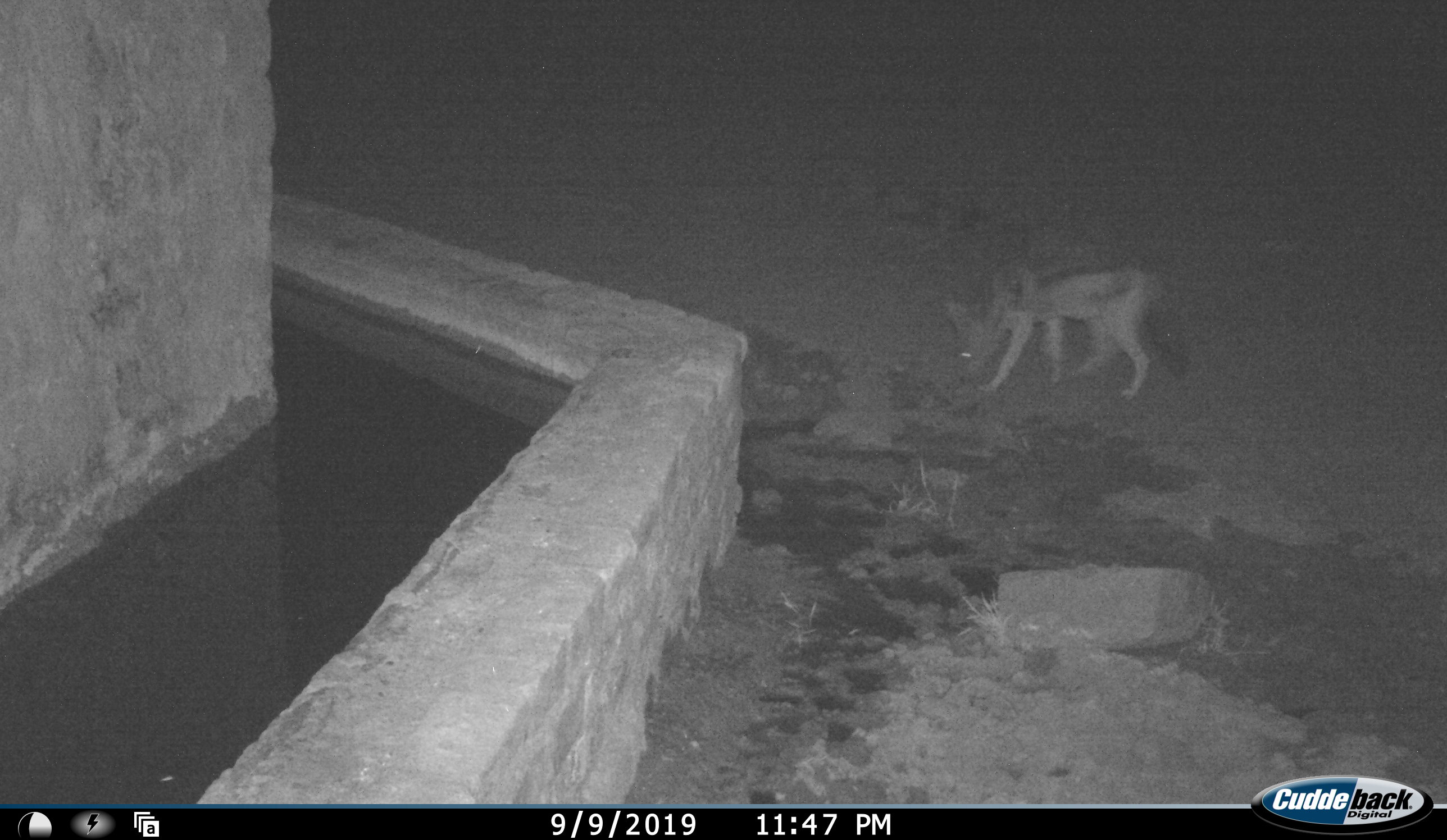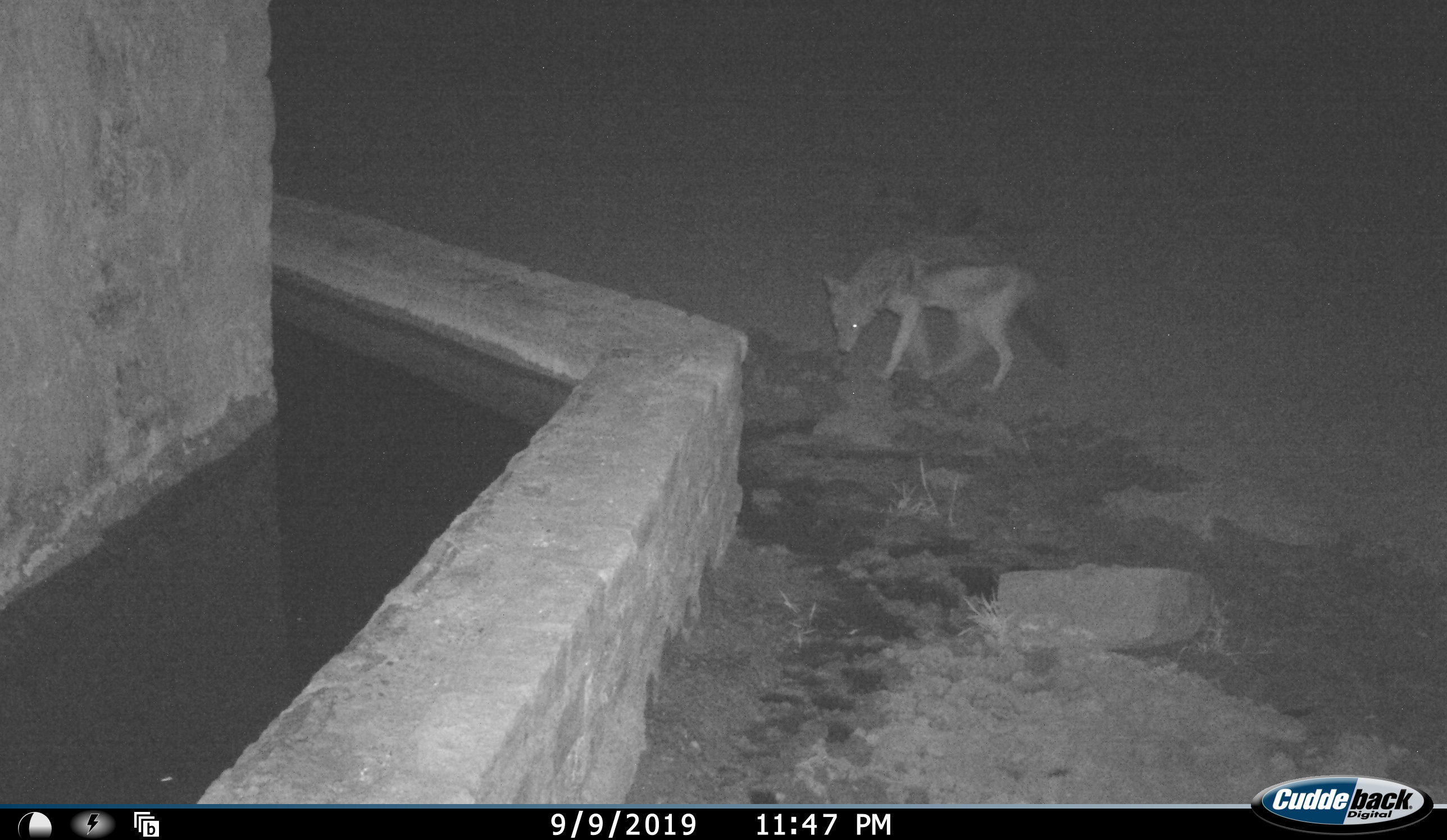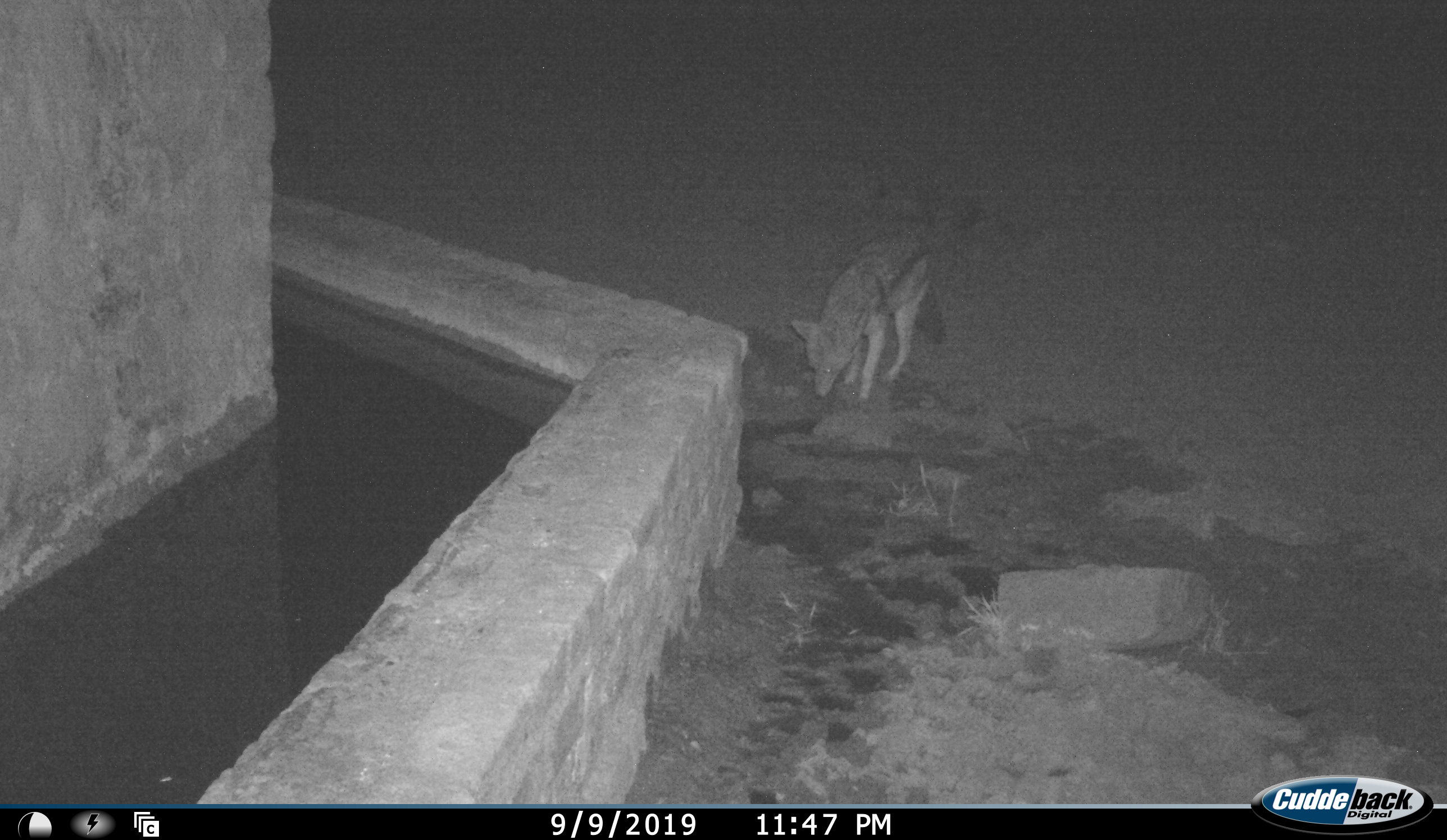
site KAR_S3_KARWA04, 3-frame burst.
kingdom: Animalia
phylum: Chordata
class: Mammalia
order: Carnivora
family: Canidae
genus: Lupulella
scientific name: Lupulella mesomelas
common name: black-backed jackal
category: jackalblackbacked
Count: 1.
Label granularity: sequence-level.